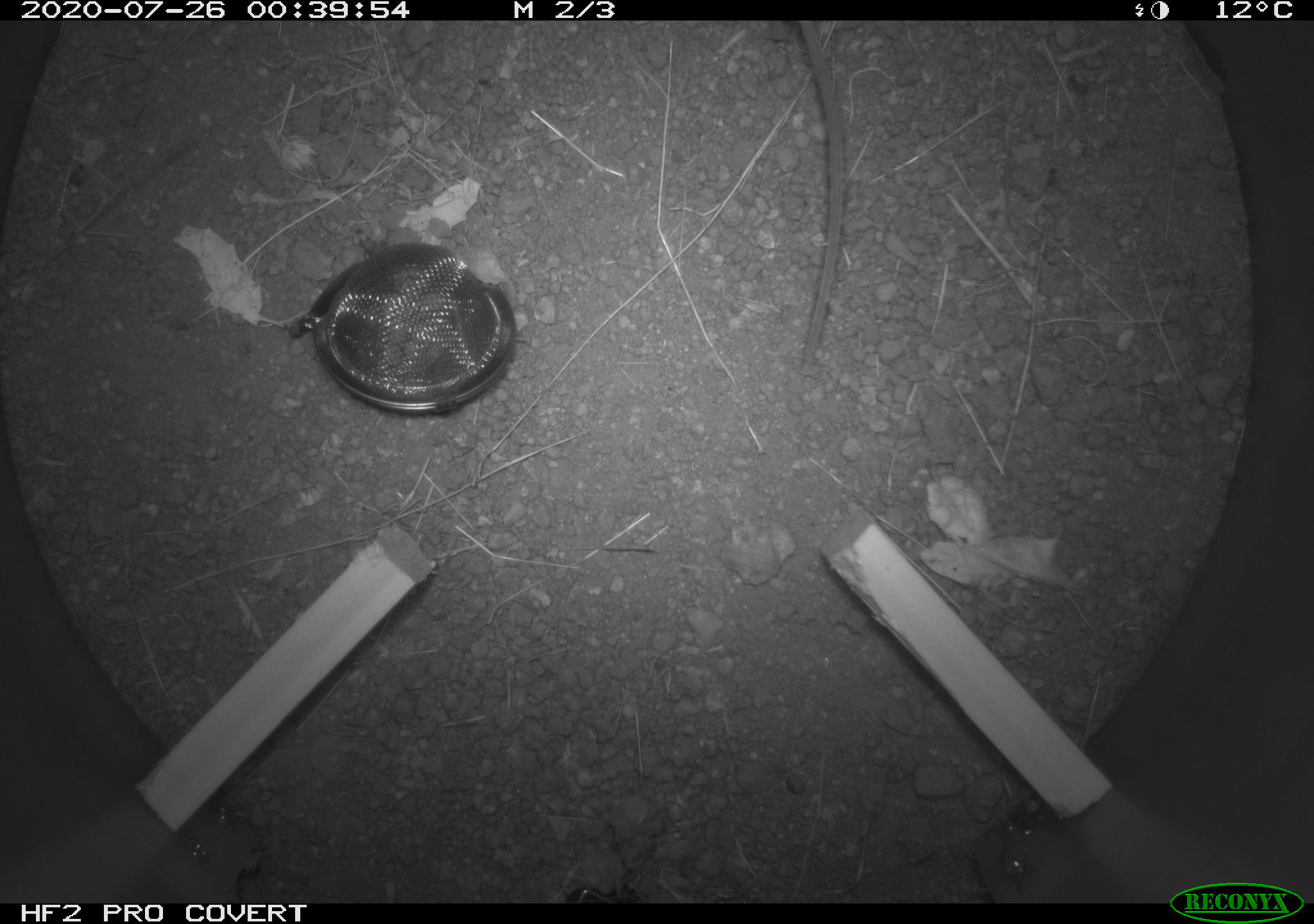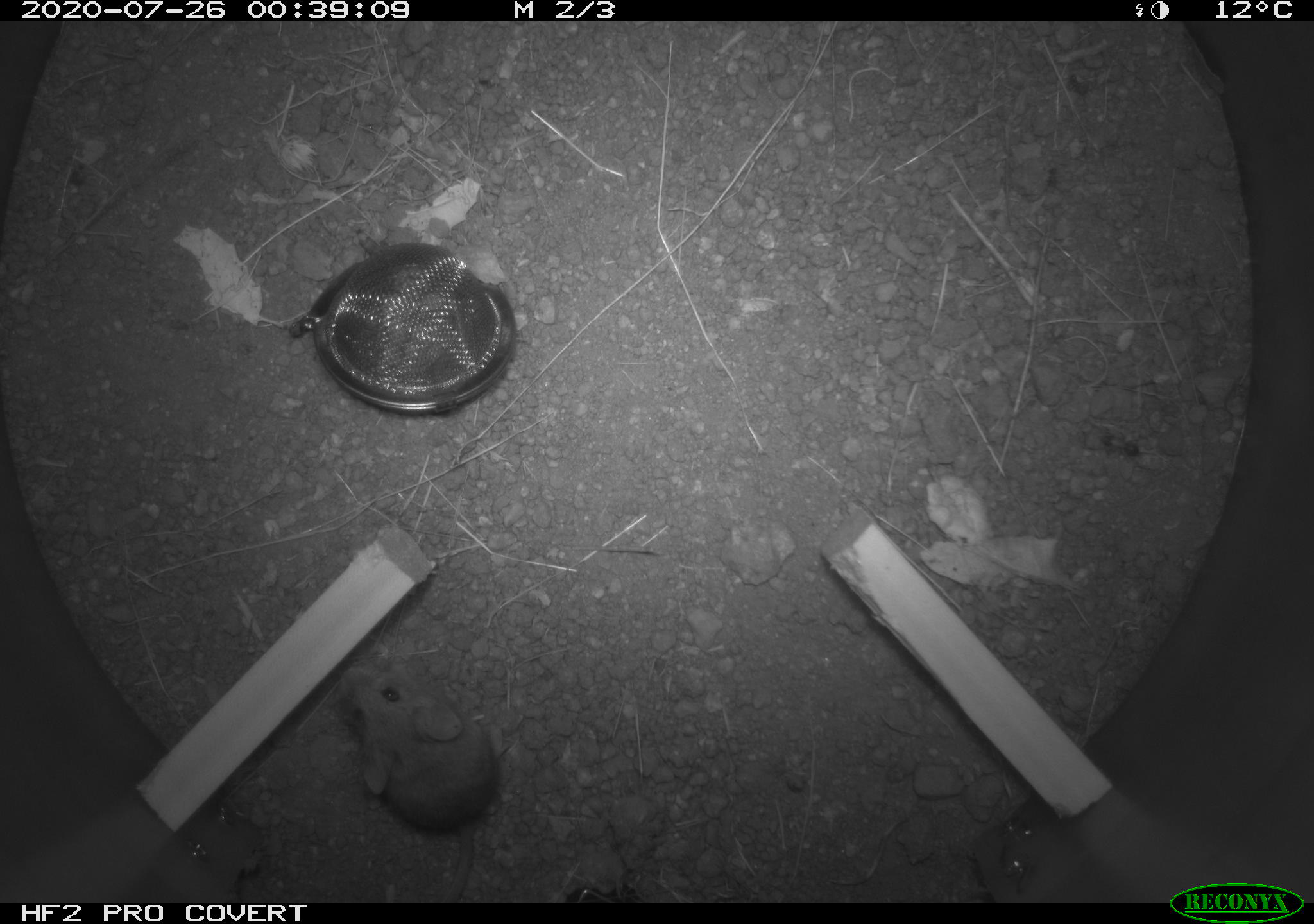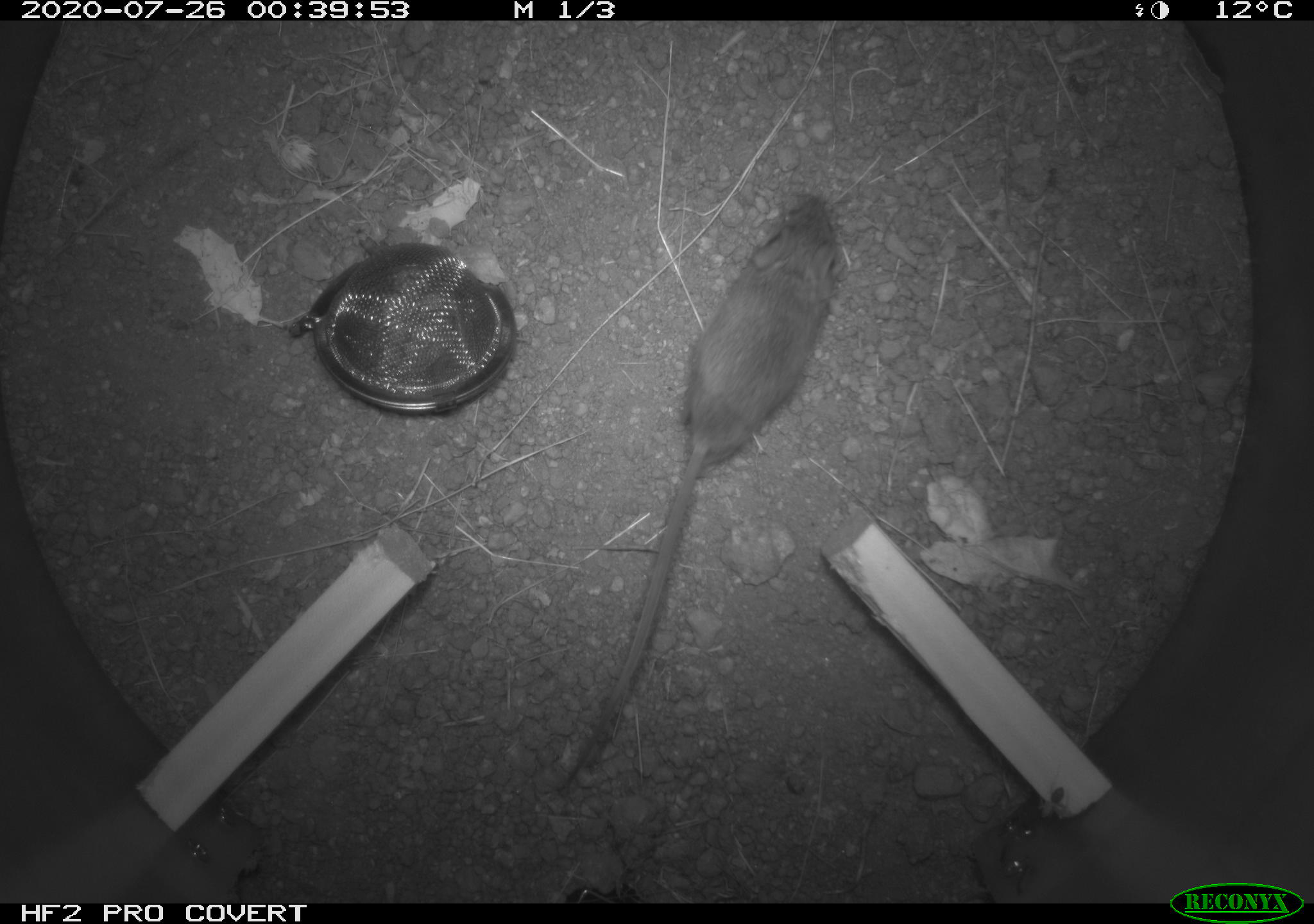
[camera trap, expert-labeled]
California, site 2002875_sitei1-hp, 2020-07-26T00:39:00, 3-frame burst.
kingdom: Animalia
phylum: Chordata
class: Mammalia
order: Rodentia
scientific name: Rodentia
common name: rodent